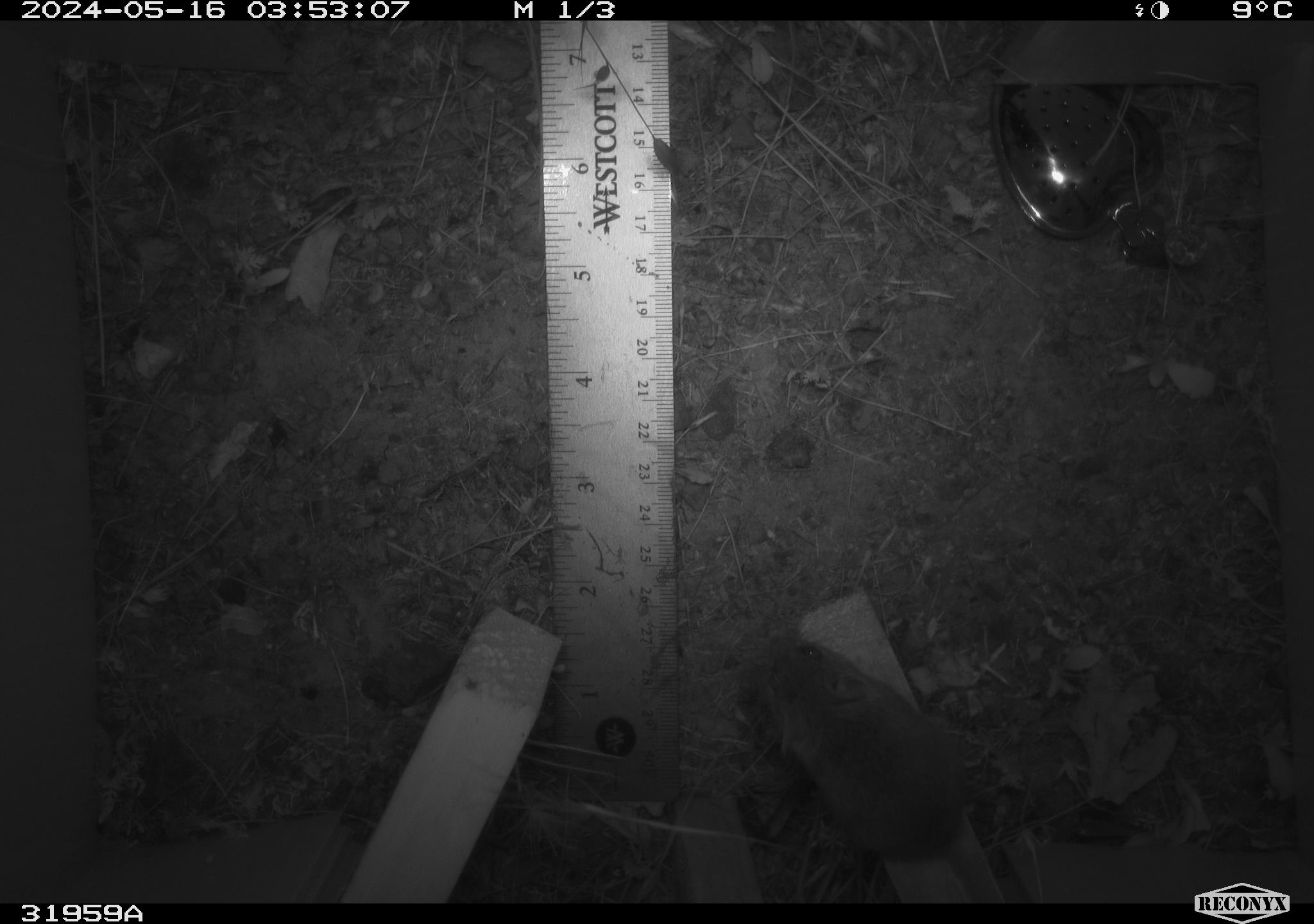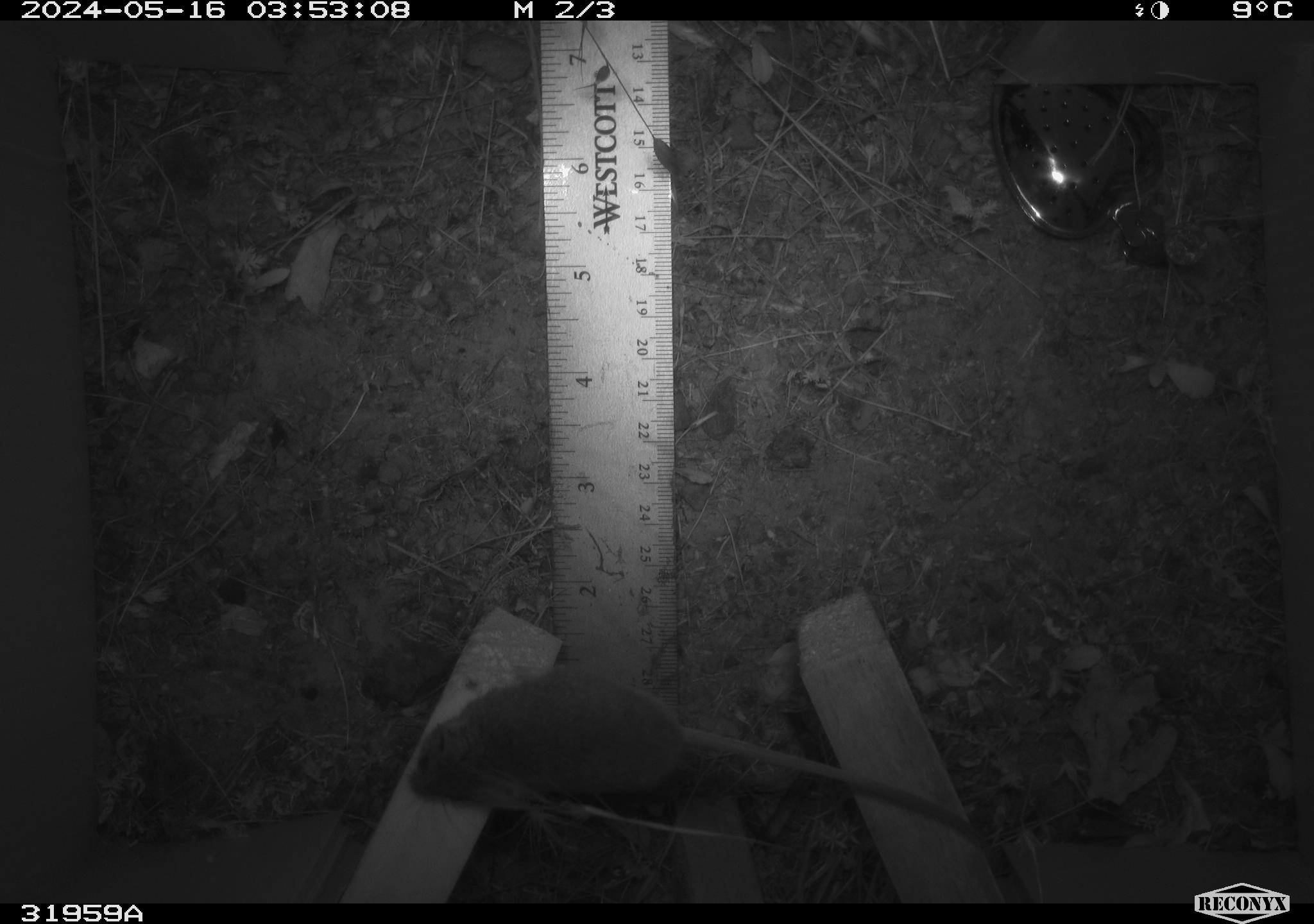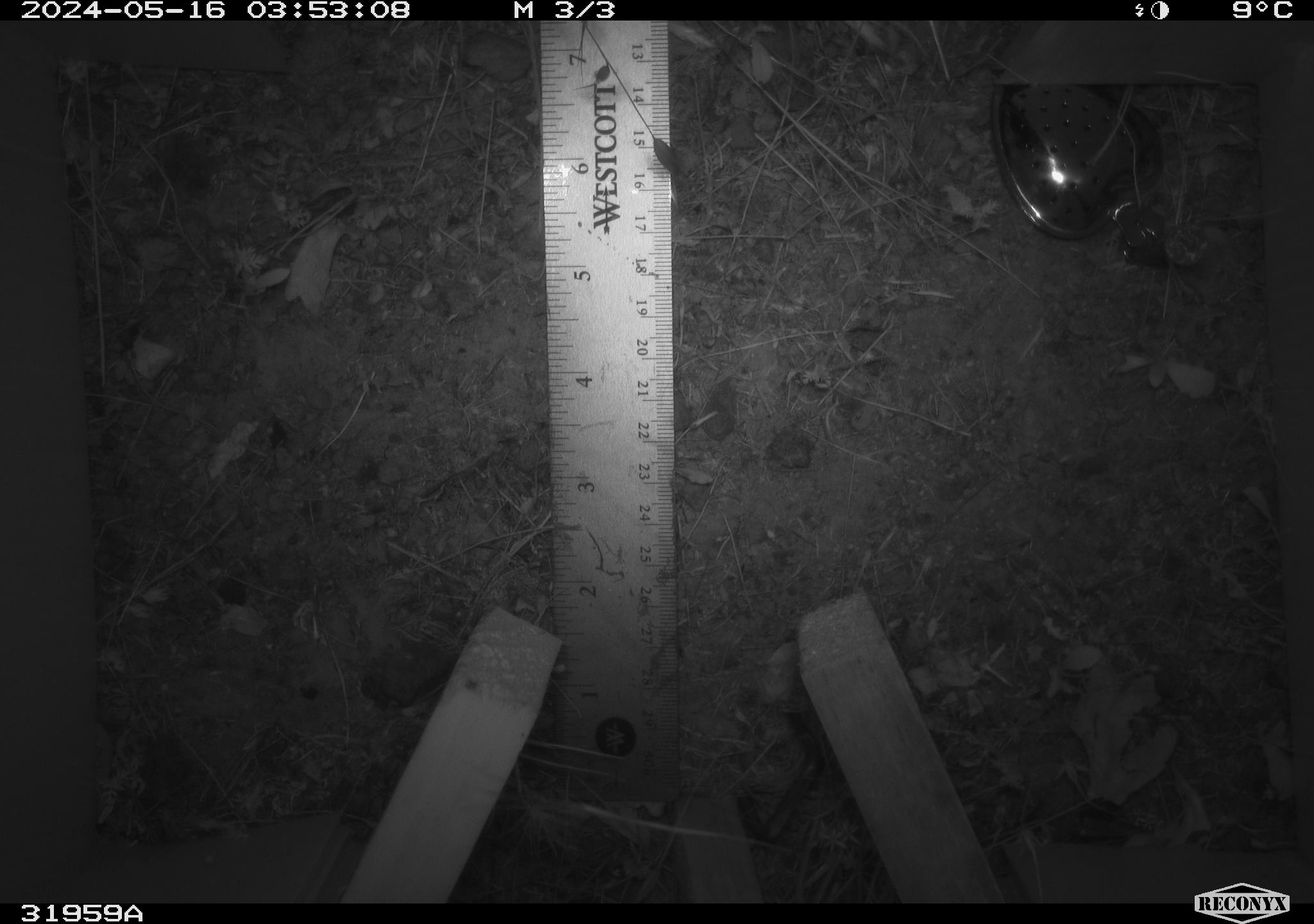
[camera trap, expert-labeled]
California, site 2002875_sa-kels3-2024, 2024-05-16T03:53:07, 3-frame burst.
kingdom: Animalia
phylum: Chordata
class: Mammalia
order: Rodentia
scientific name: Rodentia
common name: rodent